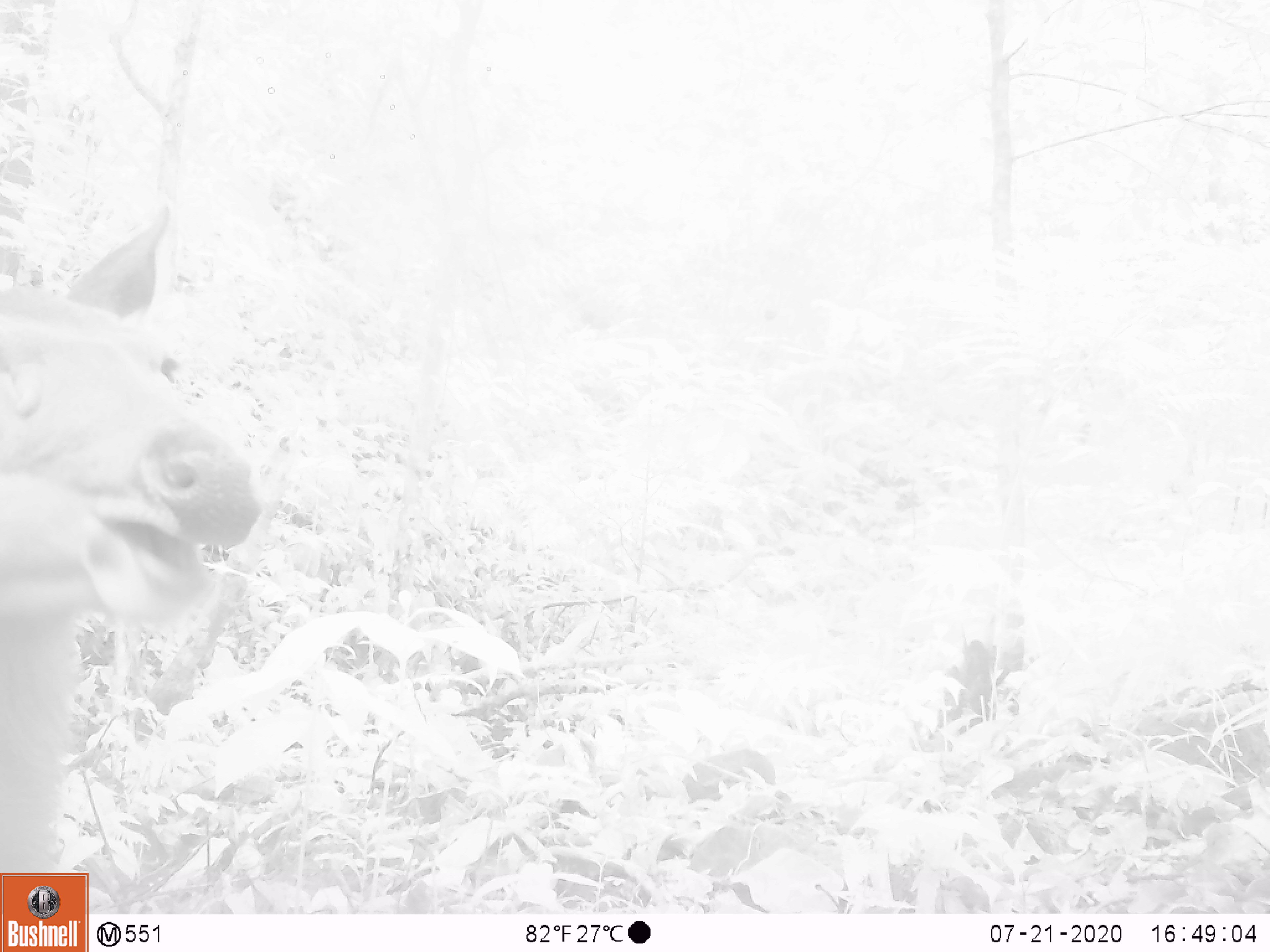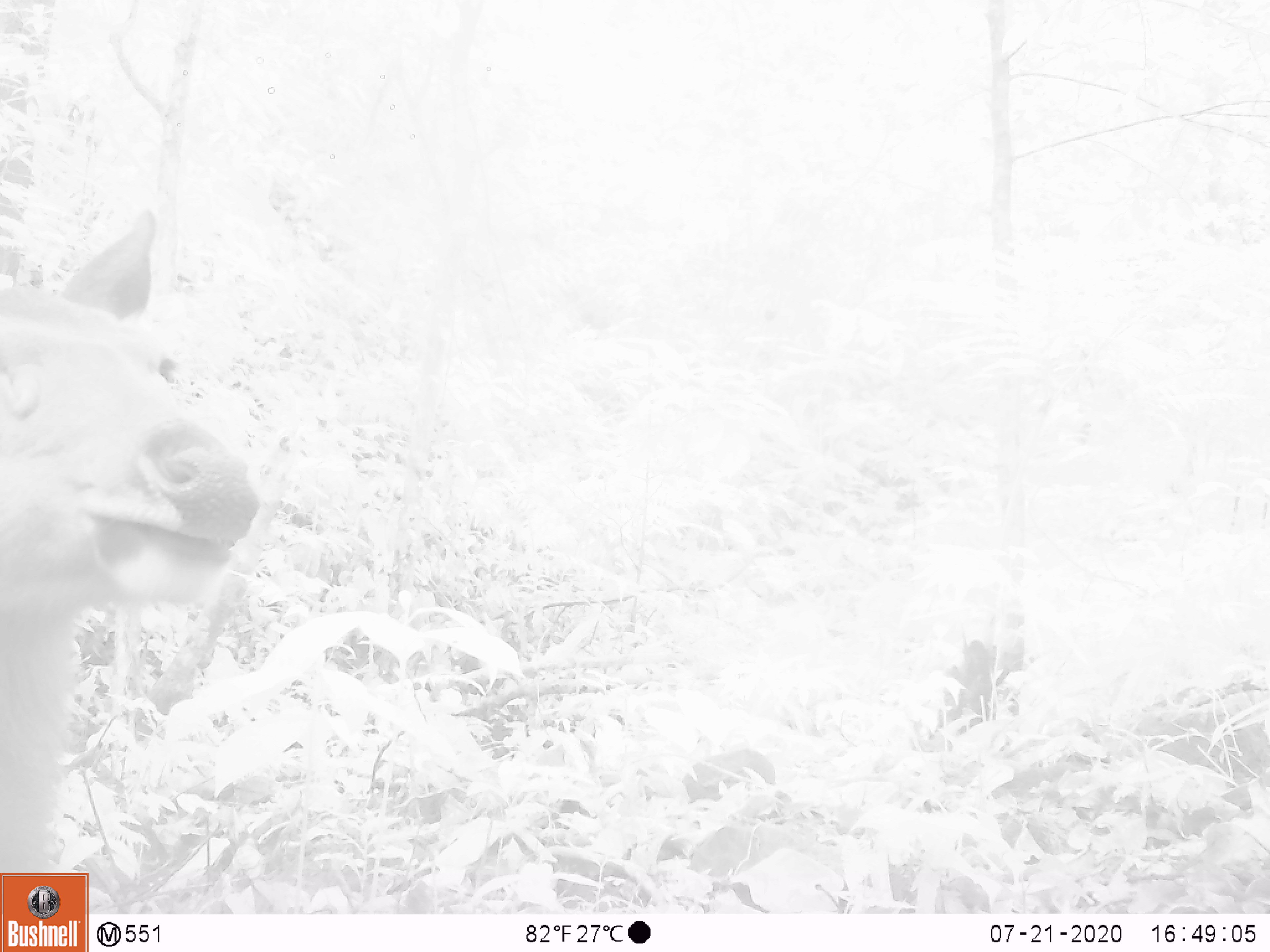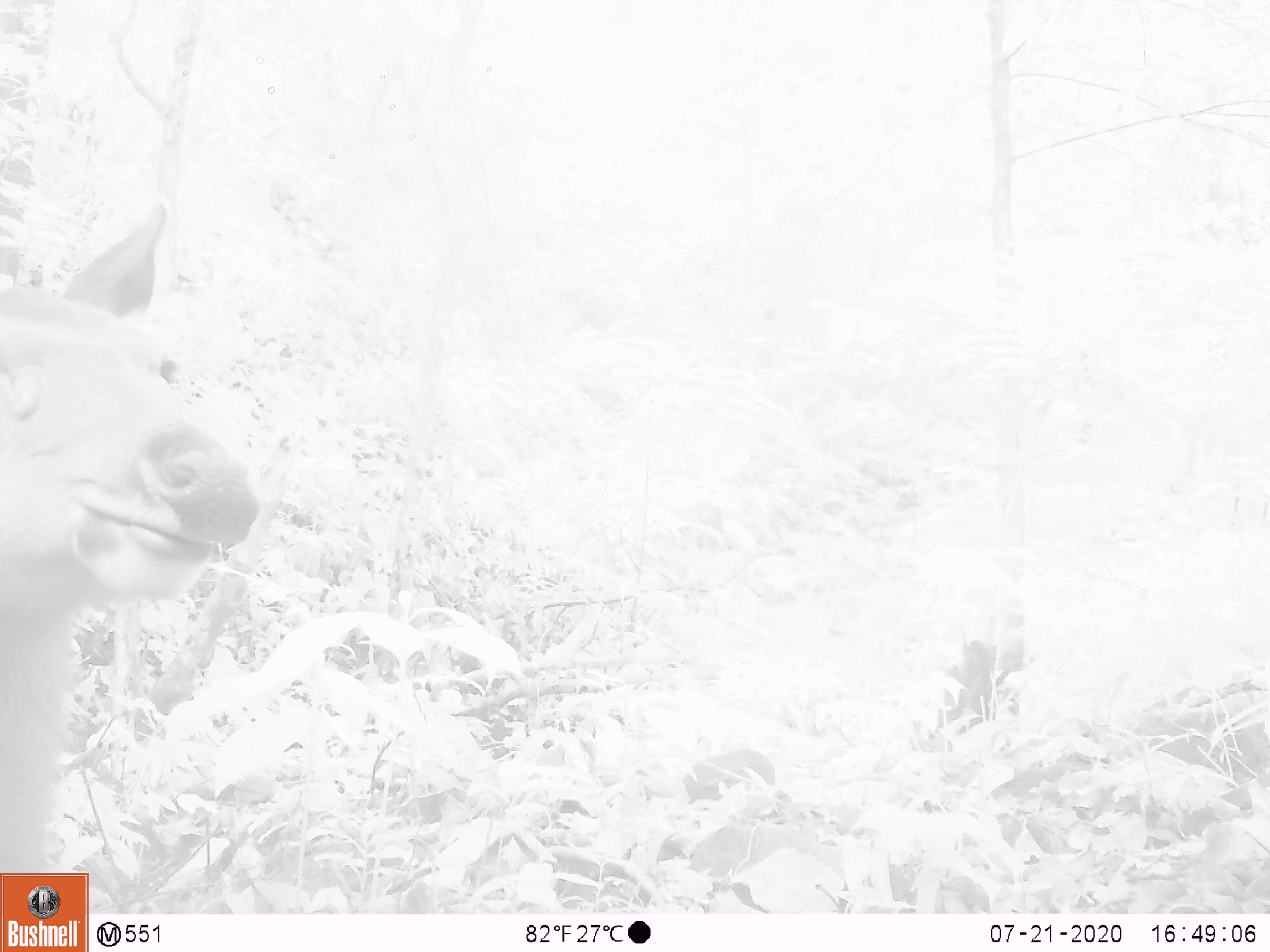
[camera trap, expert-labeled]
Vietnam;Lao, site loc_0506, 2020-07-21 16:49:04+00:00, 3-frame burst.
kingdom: Animalia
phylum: Chordata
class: Mammalia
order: Artiodactyla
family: Cervidae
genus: Rusa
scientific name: Rusa unicolor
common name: sambar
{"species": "sambar (Rusa unicolor)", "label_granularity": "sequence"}